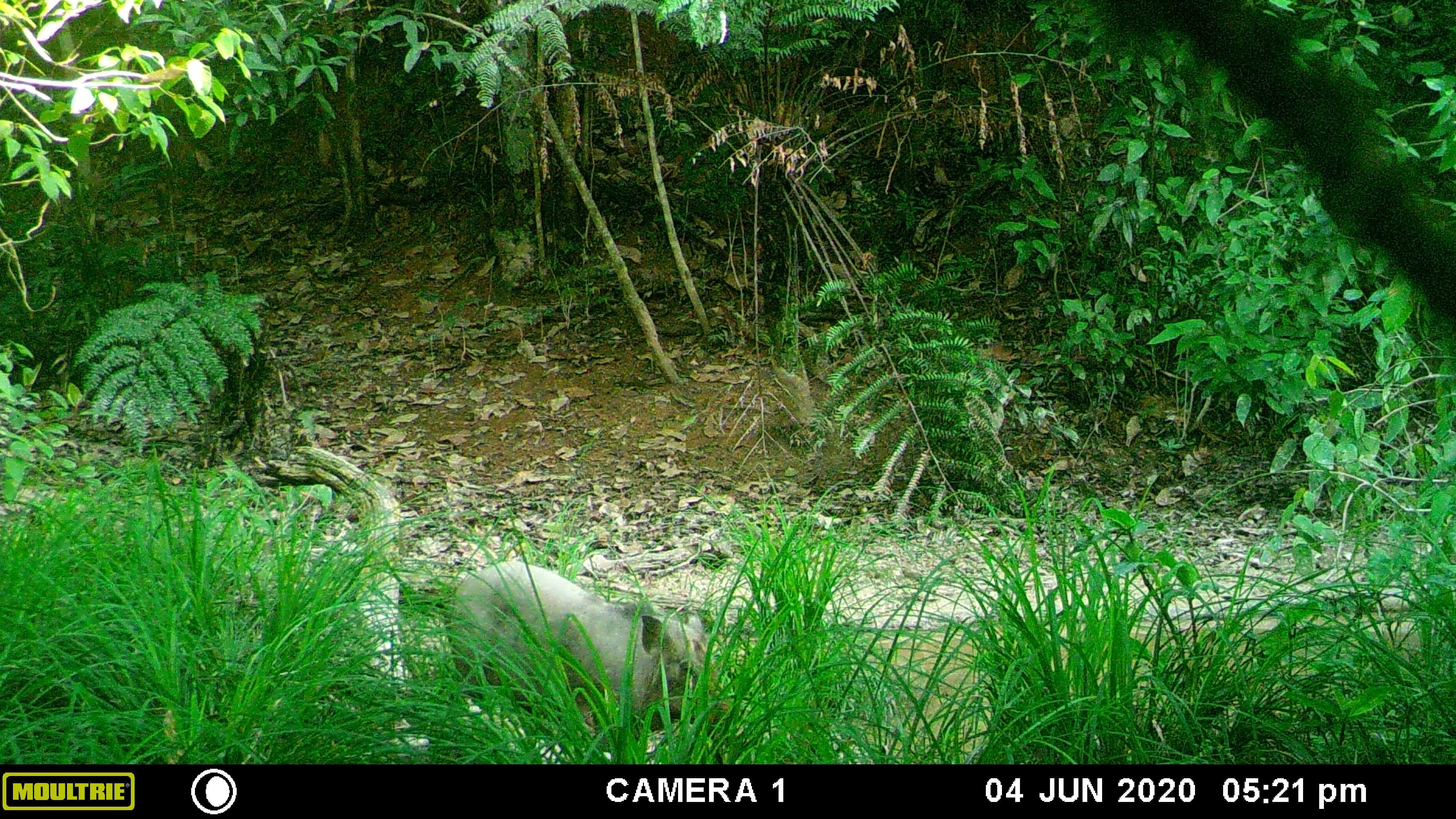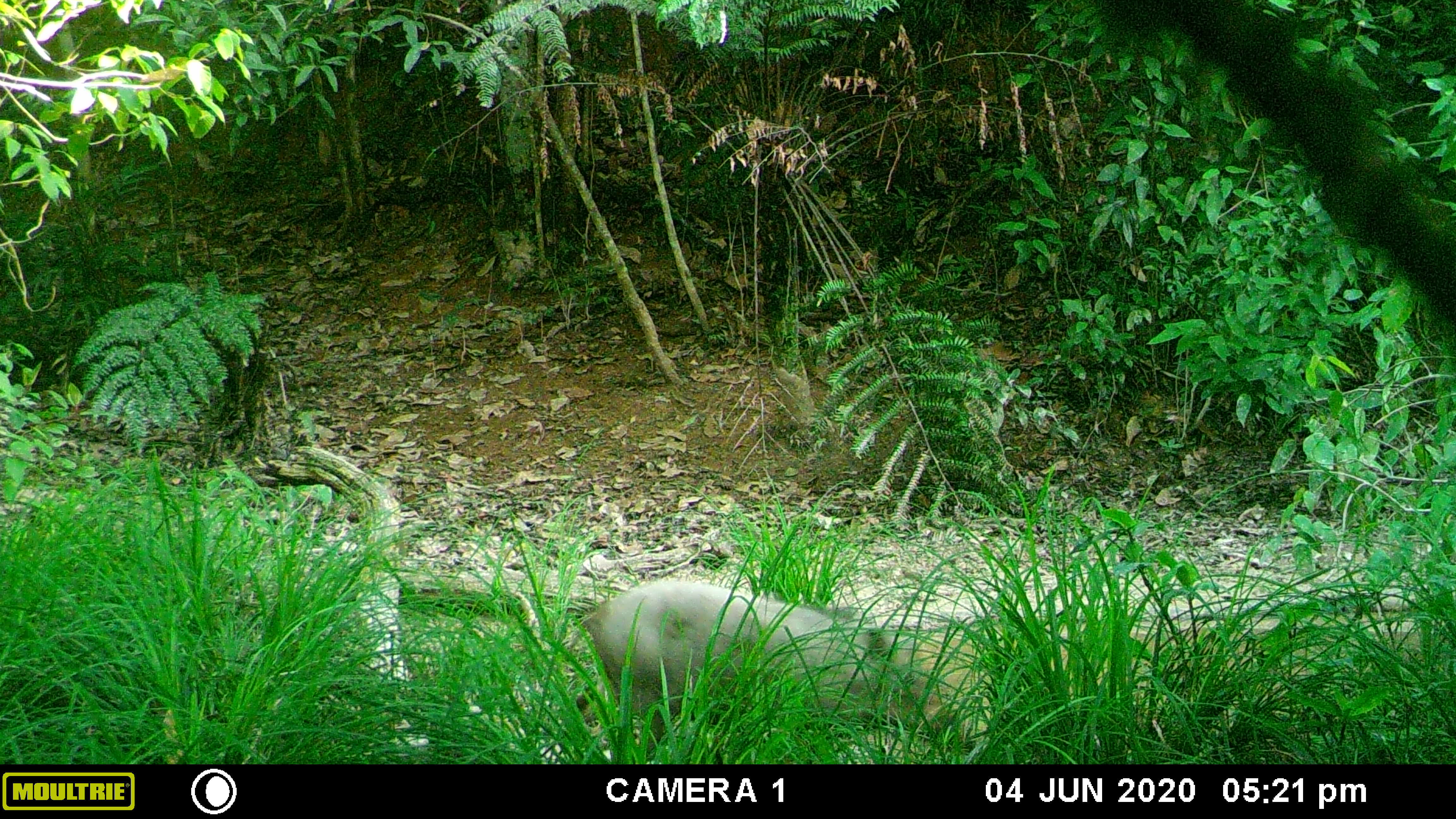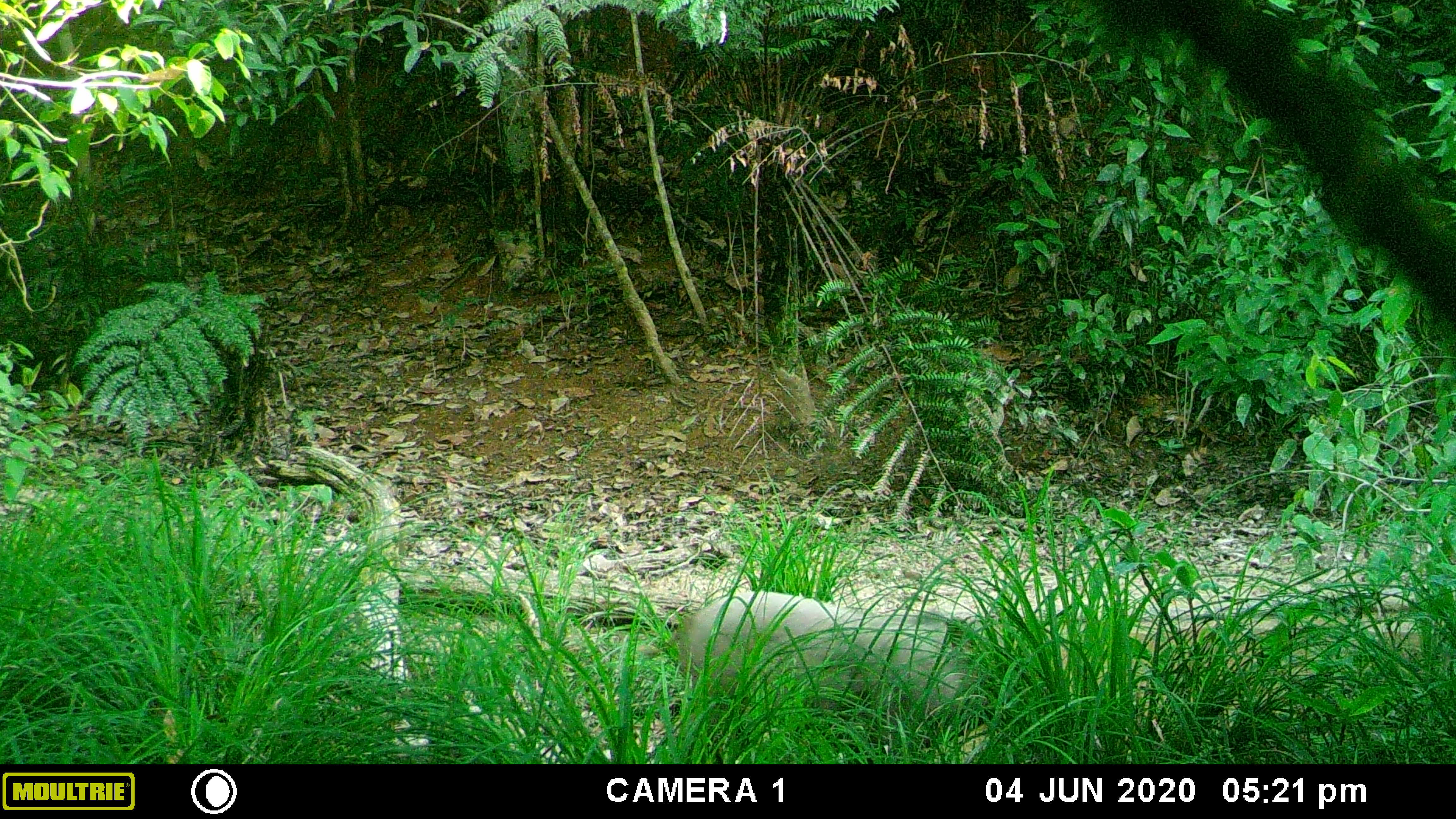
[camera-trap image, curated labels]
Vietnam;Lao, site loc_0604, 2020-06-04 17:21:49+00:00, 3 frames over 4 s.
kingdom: Animalia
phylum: Chordata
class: Mammalia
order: Artiodactyla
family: Suidae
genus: Sus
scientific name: Sus scrofa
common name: eurasian wild pig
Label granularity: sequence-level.